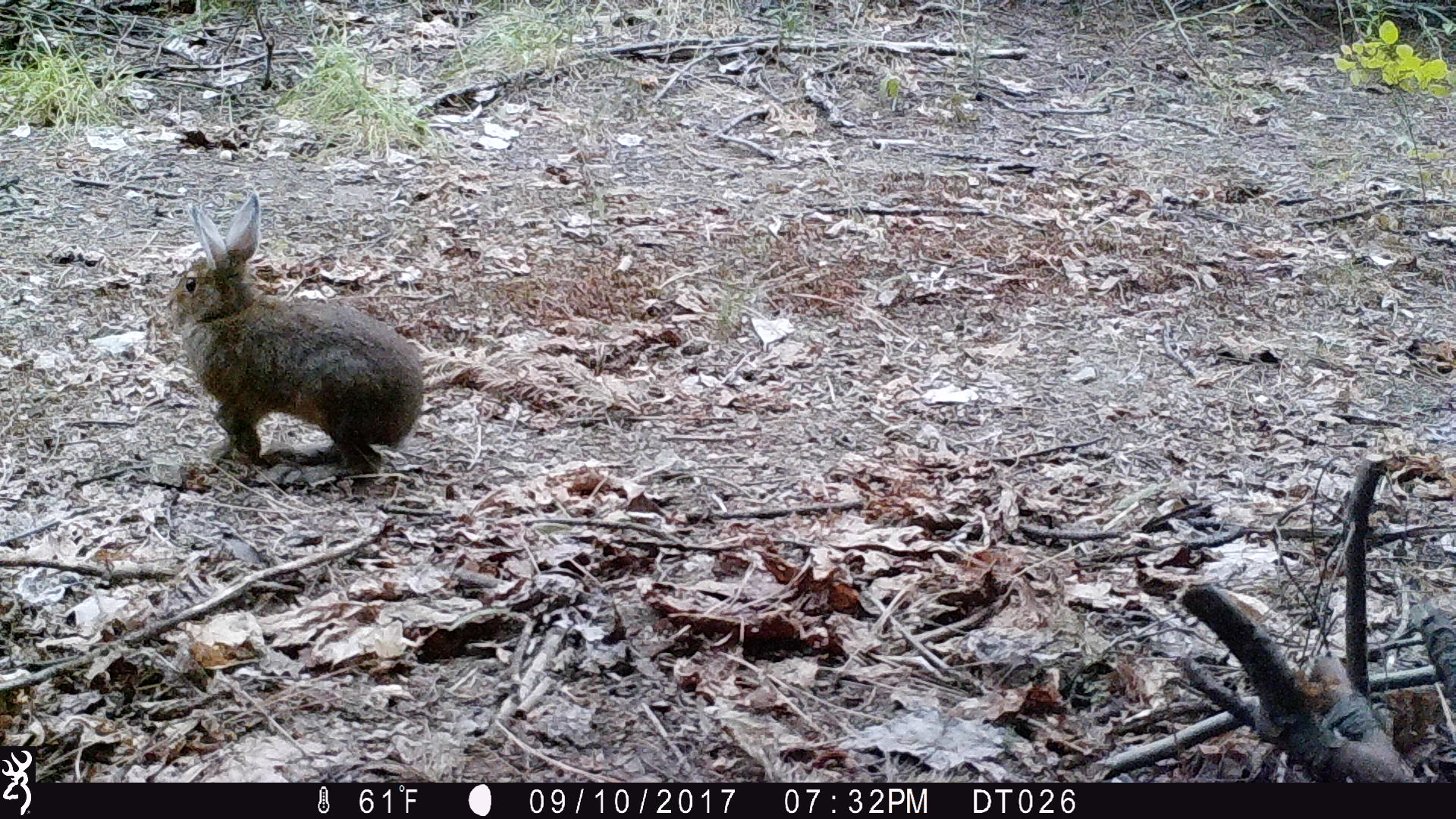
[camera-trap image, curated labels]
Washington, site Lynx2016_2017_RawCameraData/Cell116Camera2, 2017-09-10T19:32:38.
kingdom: Animalia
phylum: Chordata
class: Mammalia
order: Lagomorpha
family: Leporidae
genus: Lepus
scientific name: Lepus americanus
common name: snowshoe hare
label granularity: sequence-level